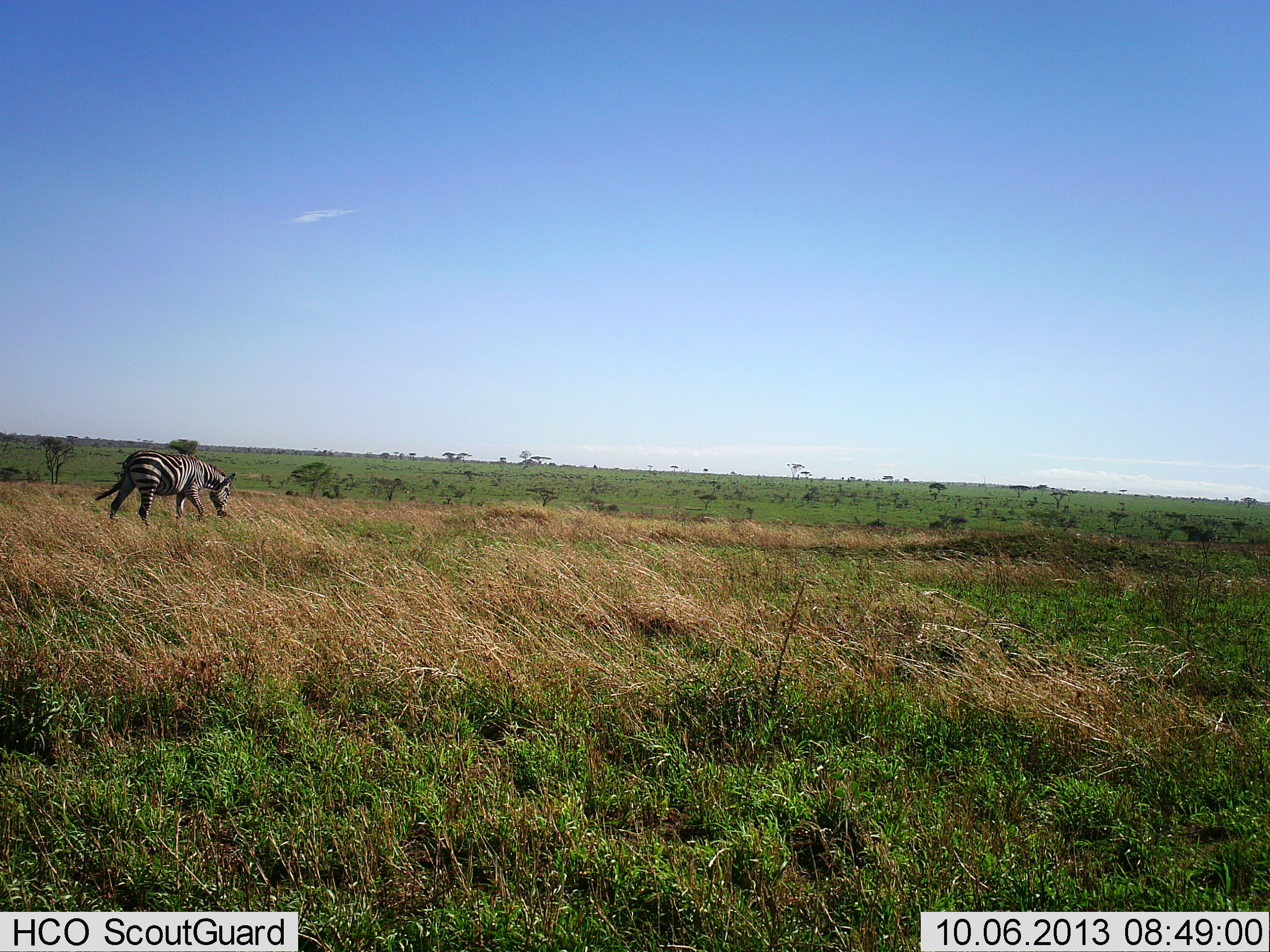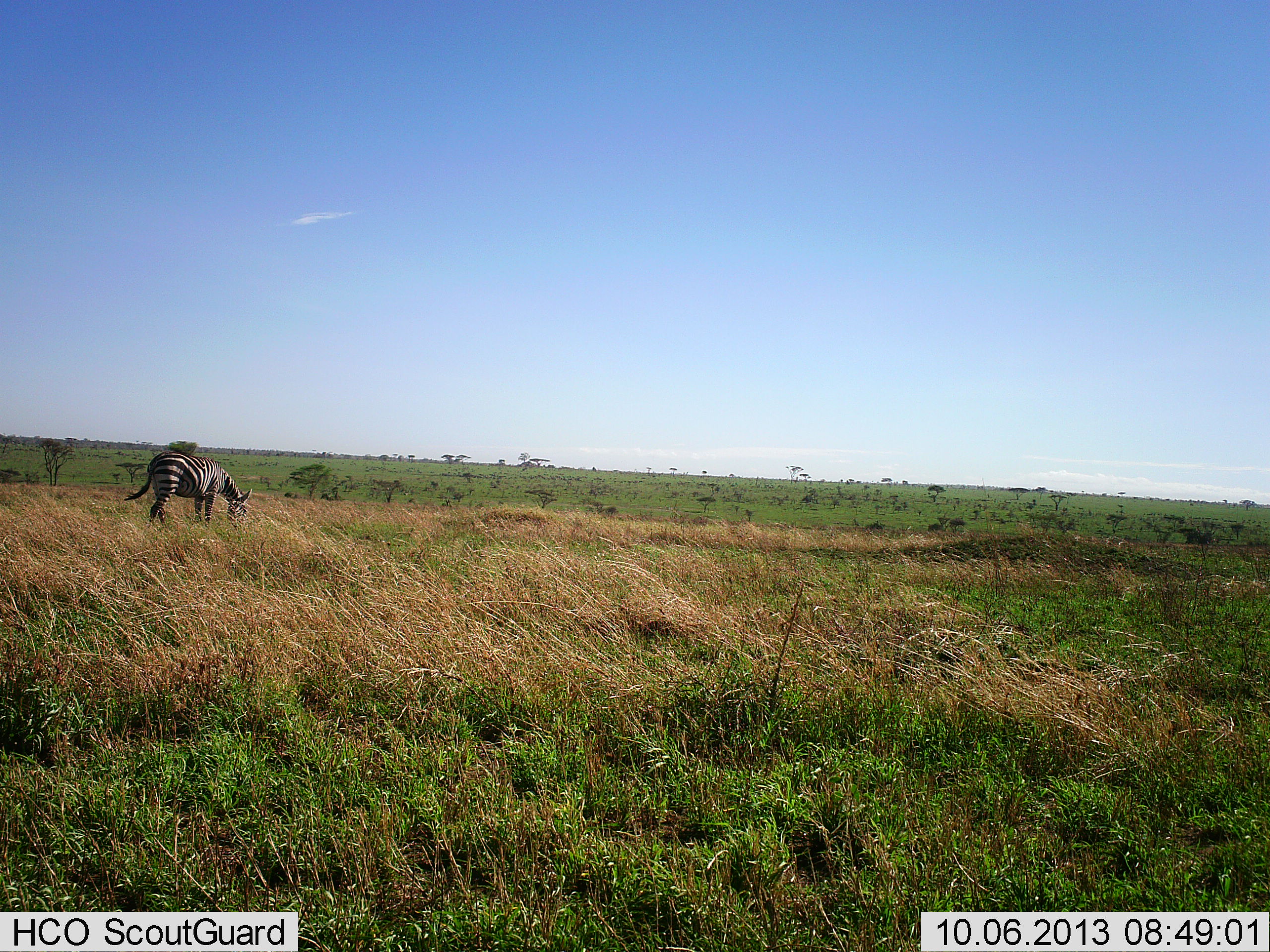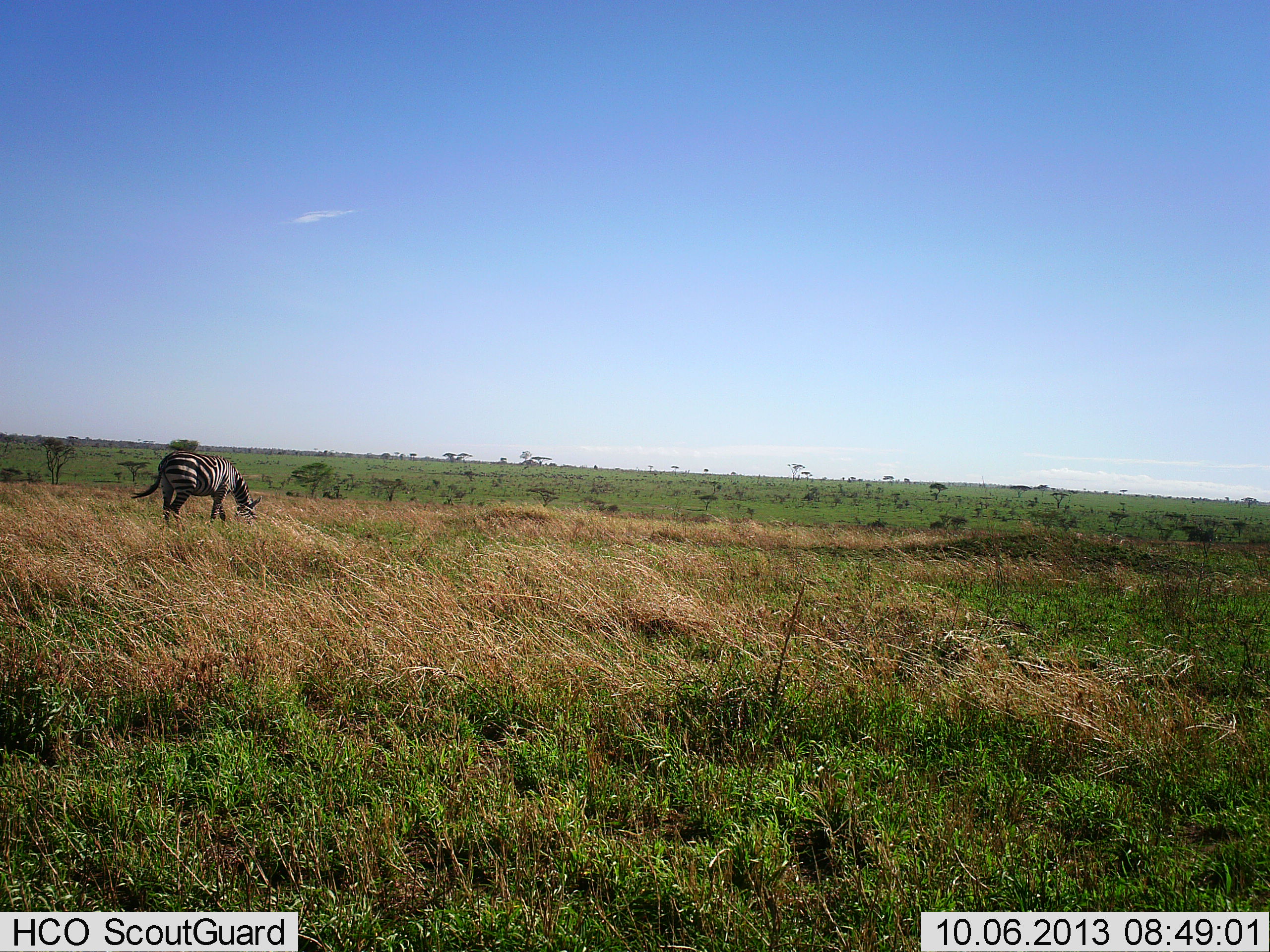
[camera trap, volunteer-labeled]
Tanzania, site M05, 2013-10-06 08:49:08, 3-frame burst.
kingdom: Animalia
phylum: Chordata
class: Mammalia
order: Perissodactyla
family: Equidae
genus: Equus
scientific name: Equus quagga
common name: plains zebra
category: zebra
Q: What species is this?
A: Zebra (plains zebra) (Equus quagga).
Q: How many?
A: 1.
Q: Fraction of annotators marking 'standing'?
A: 20%.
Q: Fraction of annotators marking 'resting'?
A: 0%.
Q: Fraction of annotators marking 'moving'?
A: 20%.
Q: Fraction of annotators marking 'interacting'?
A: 0%.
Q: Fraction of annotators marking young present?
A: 0%.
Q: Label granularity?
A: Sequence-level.